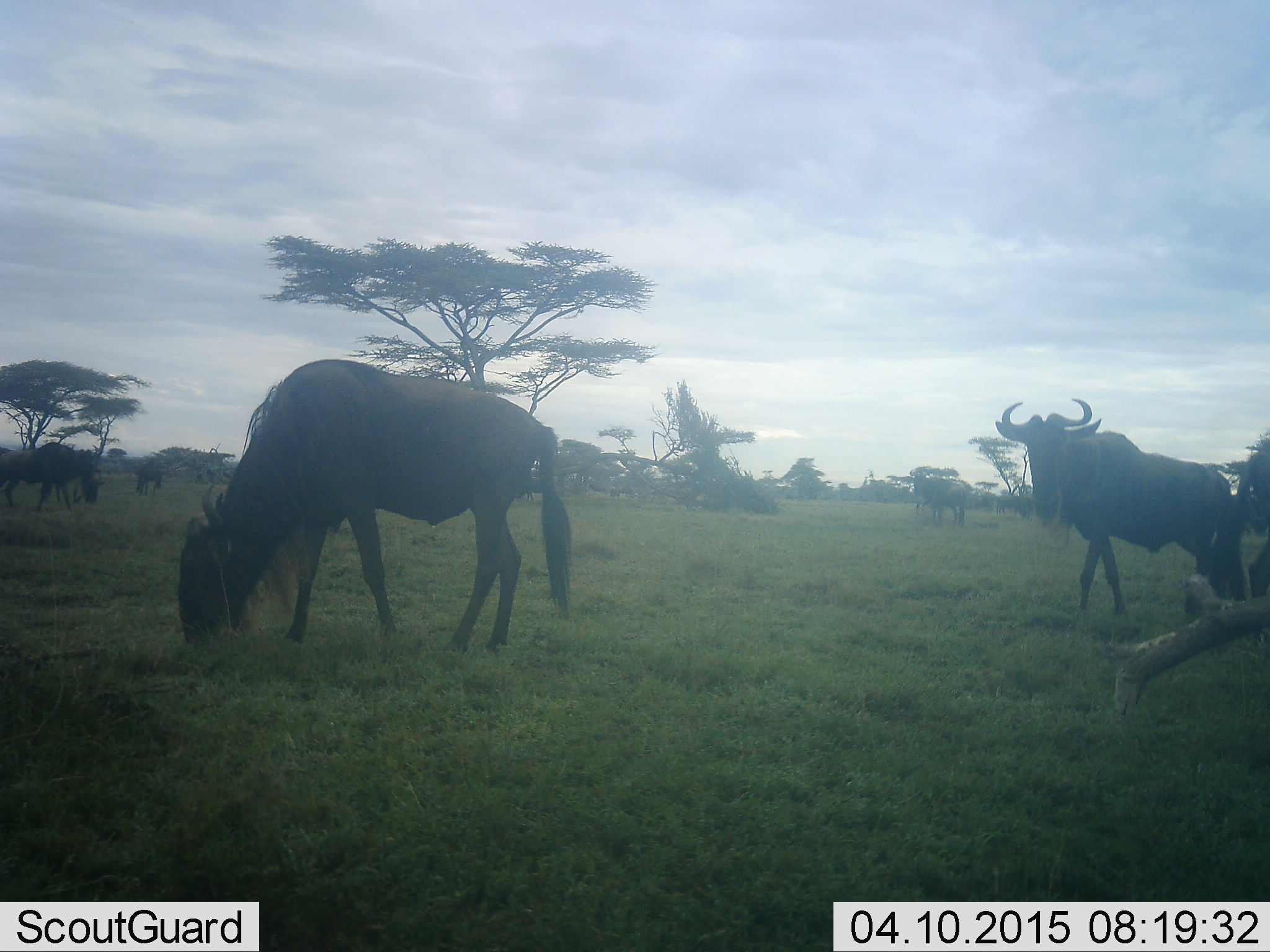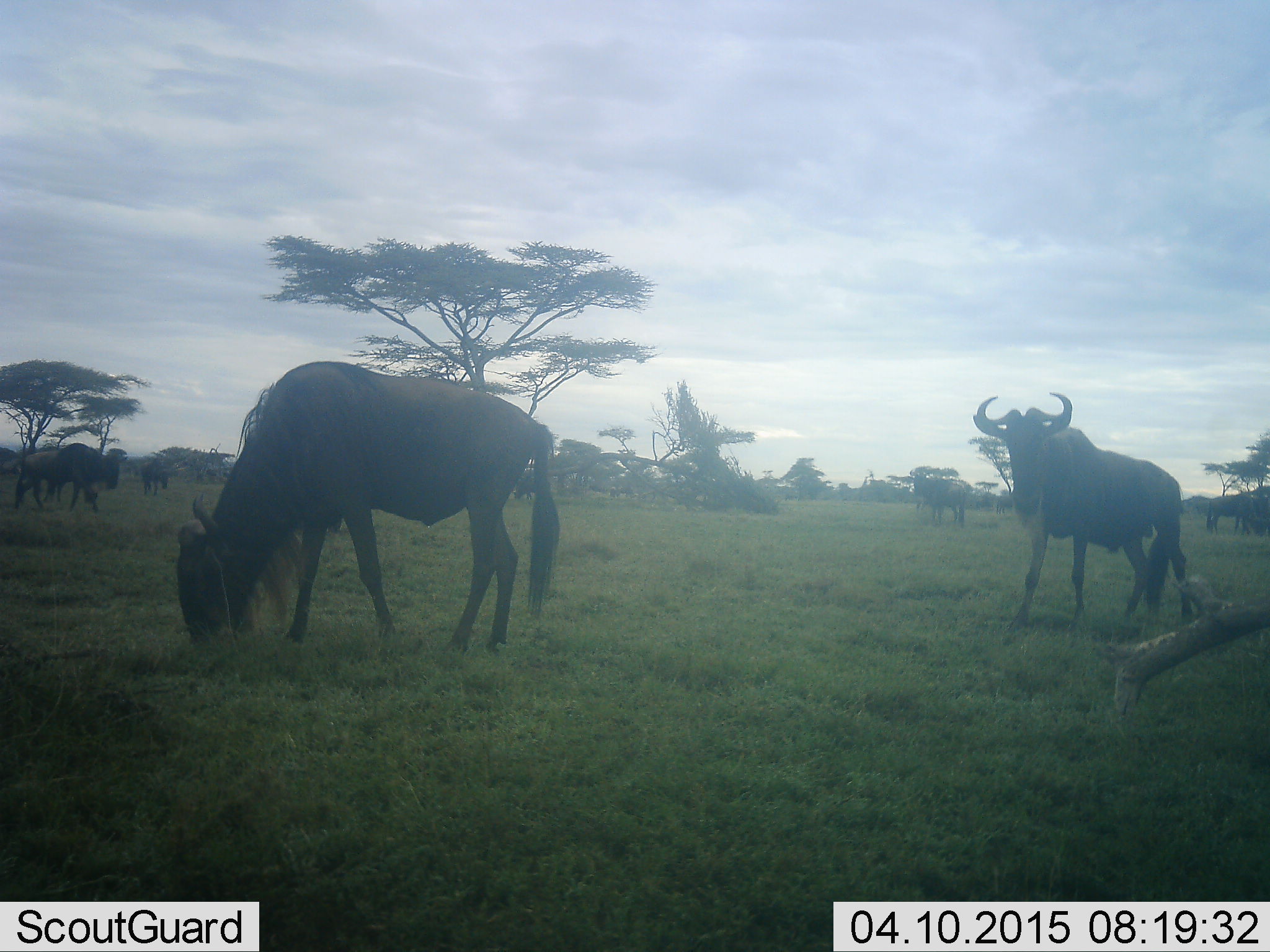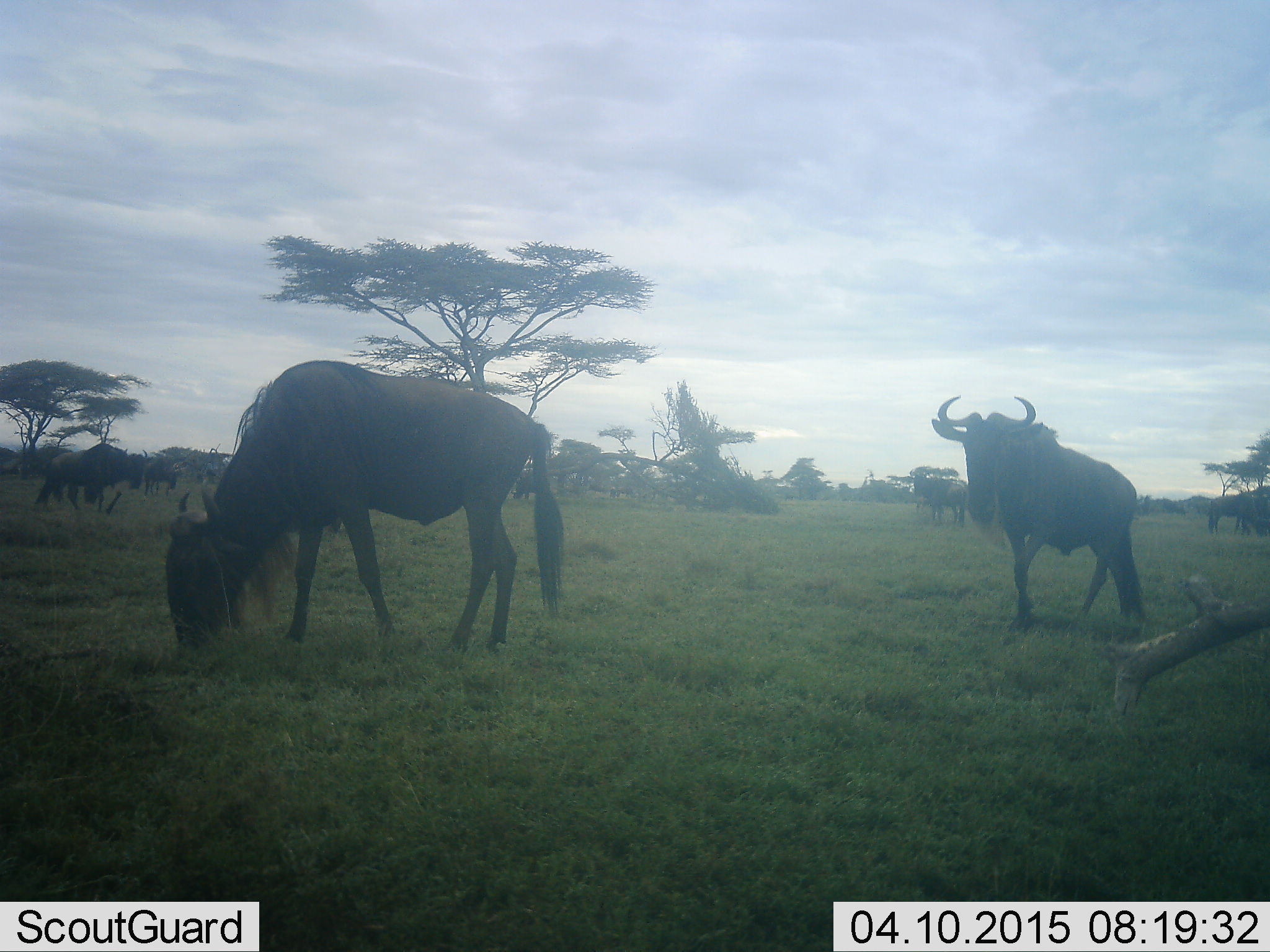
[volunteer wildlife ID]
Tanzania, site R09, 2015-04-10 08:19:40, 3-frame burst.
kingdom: Animalia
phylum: Chordata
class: Mammalia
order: Artiodactyla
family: Bovidae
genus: Connochaetes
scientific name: Connochaetes taurinus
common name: blue wildebeest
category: wildebeest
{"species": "wildebeest (blue wildebeest) (Connochaetes taurinus)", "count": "6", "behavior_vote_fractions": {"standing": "60%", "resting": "10%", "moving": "90%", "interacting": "0%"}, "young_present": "0%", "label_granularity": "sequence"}